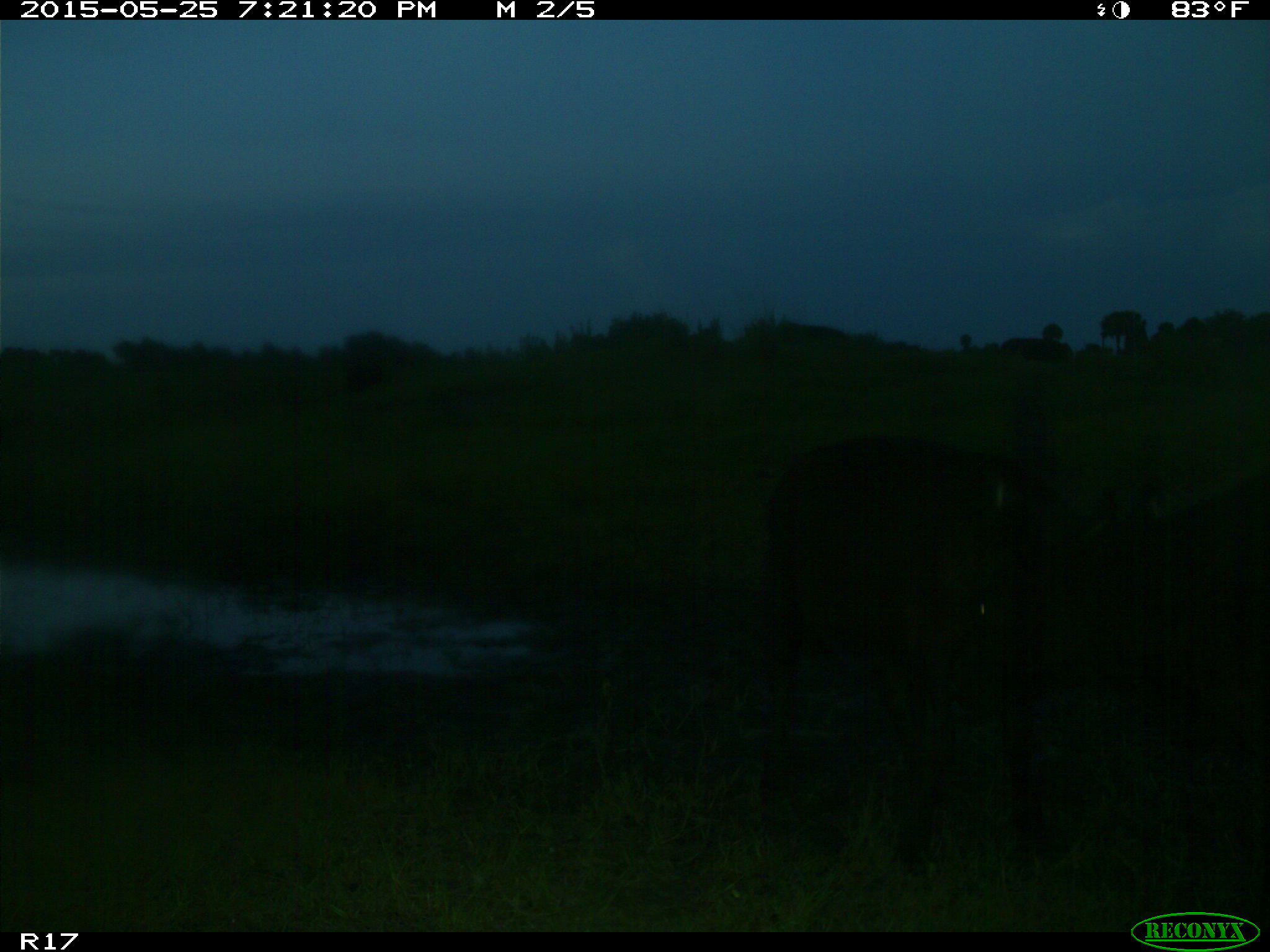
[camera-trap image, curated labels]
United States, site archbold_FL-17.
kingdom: Animalia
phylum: Chordata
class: Mammalia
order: Artiodactyla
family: Bovidae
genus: Bos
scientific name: Bos taurus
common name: domestic cow